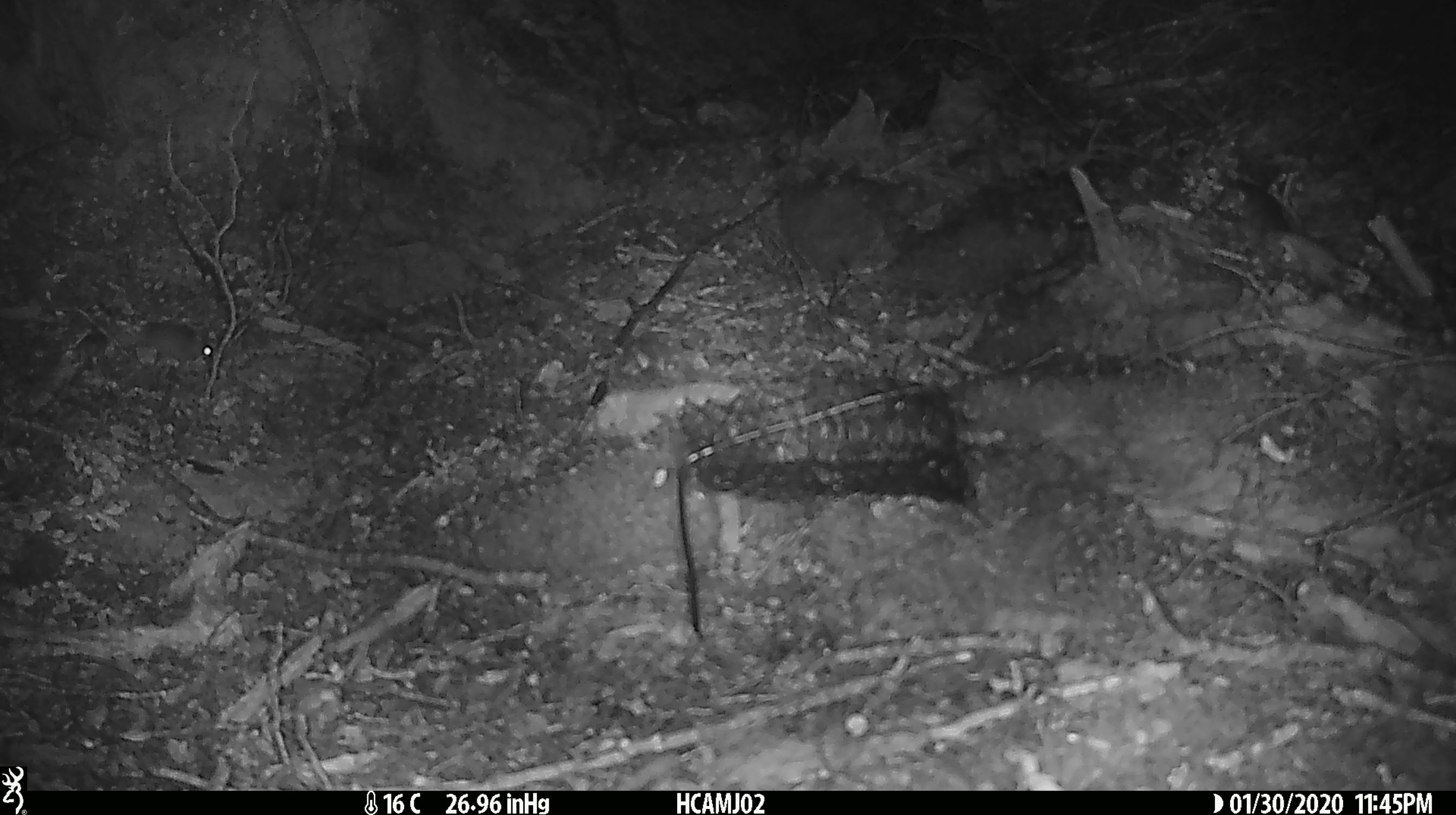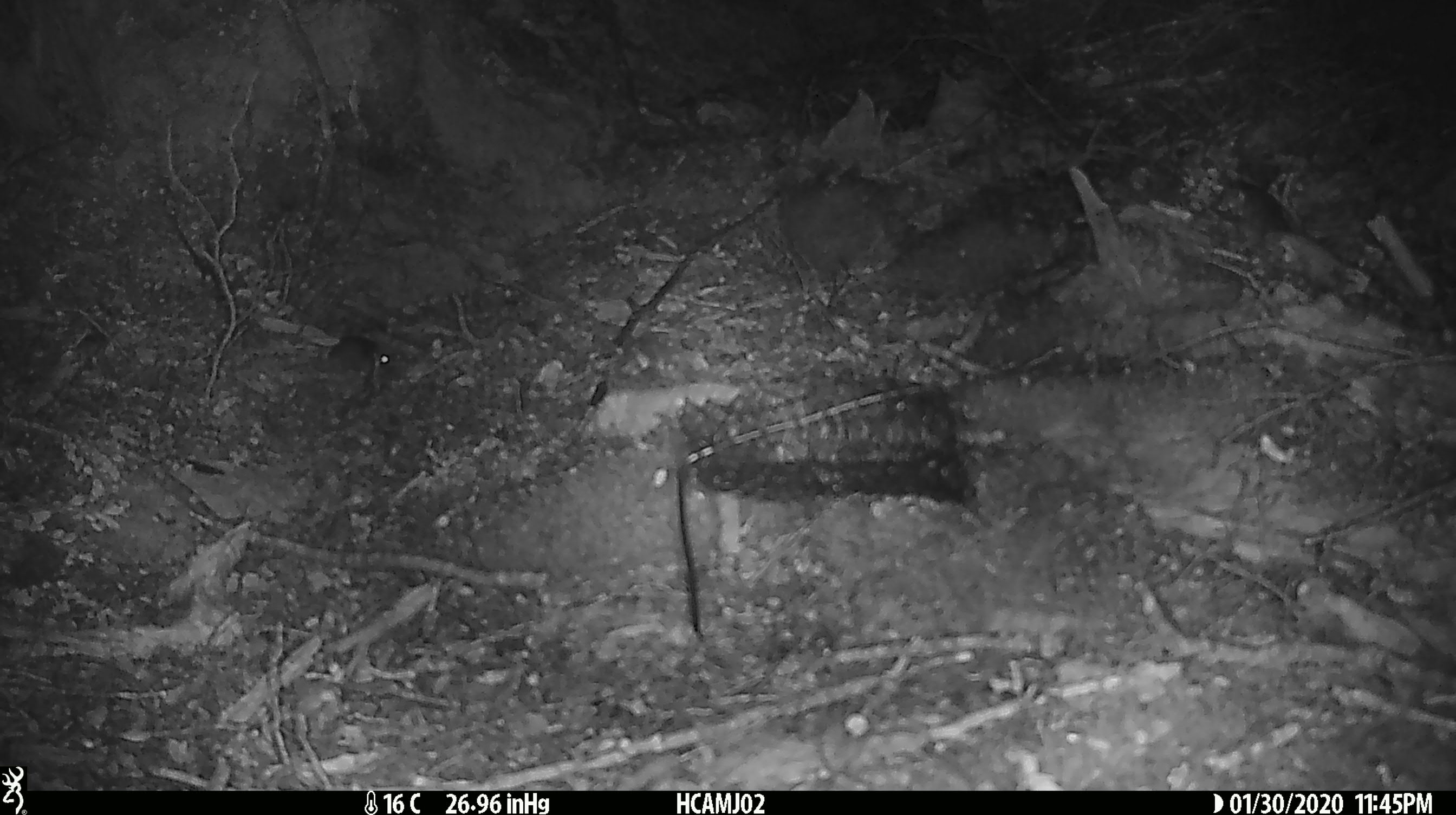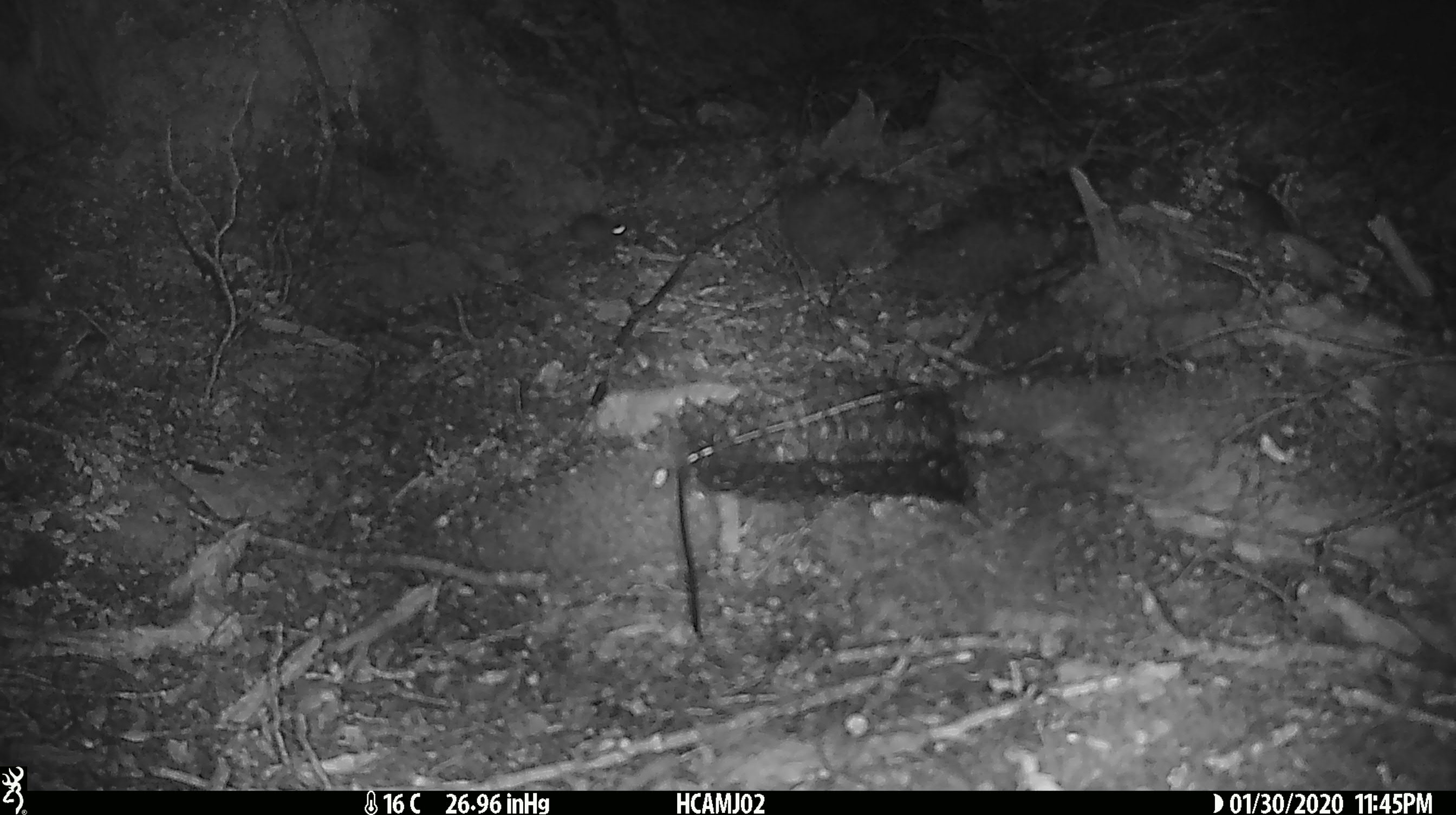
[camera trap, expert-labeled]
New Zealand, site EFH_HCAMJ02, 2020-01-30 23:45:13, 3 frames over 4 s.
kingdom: Animalia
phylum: Chordata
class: Mammalia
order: Rodentia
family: Muridae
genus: Mus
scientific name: Mus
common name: mouse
Mouse (Mus).